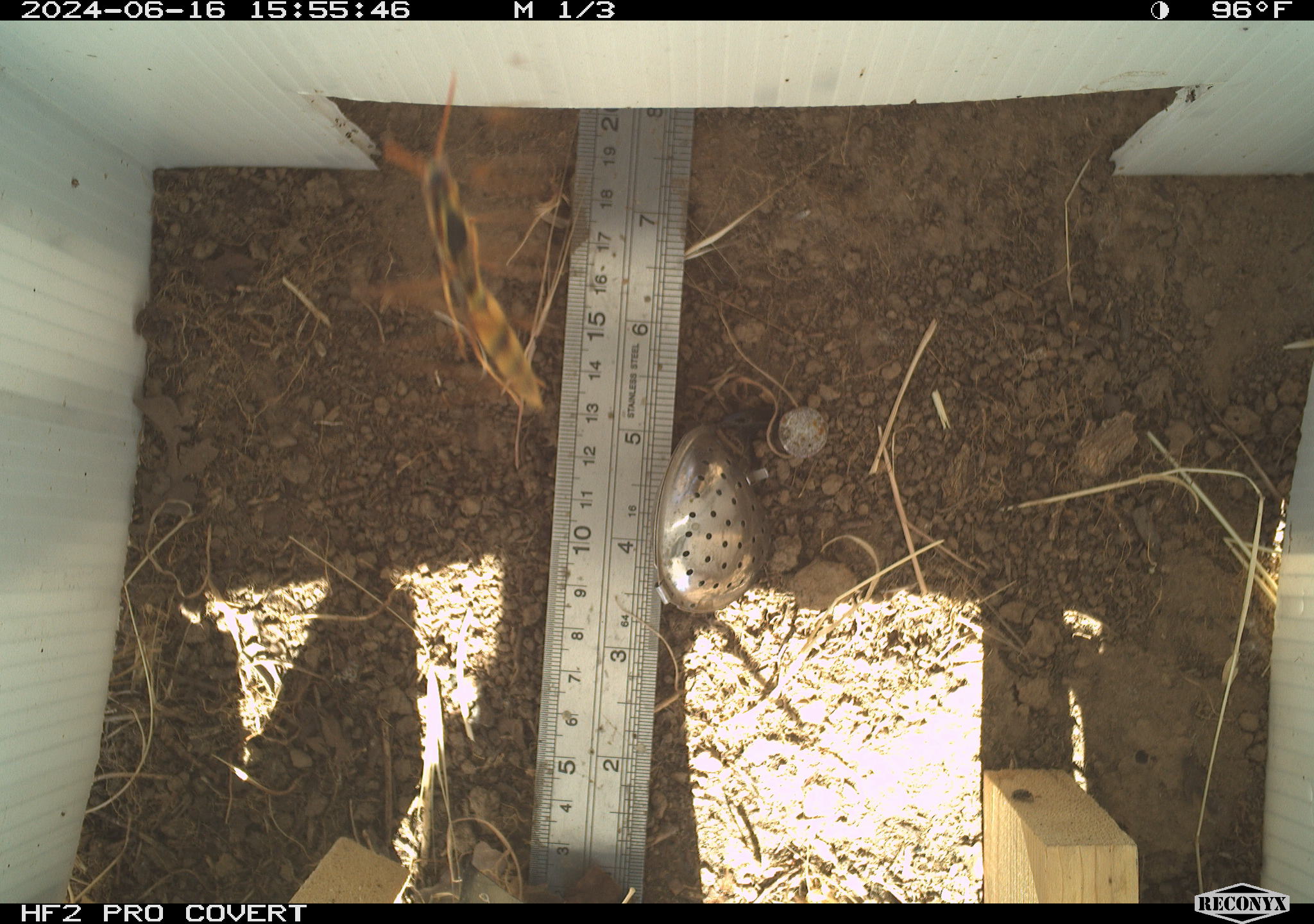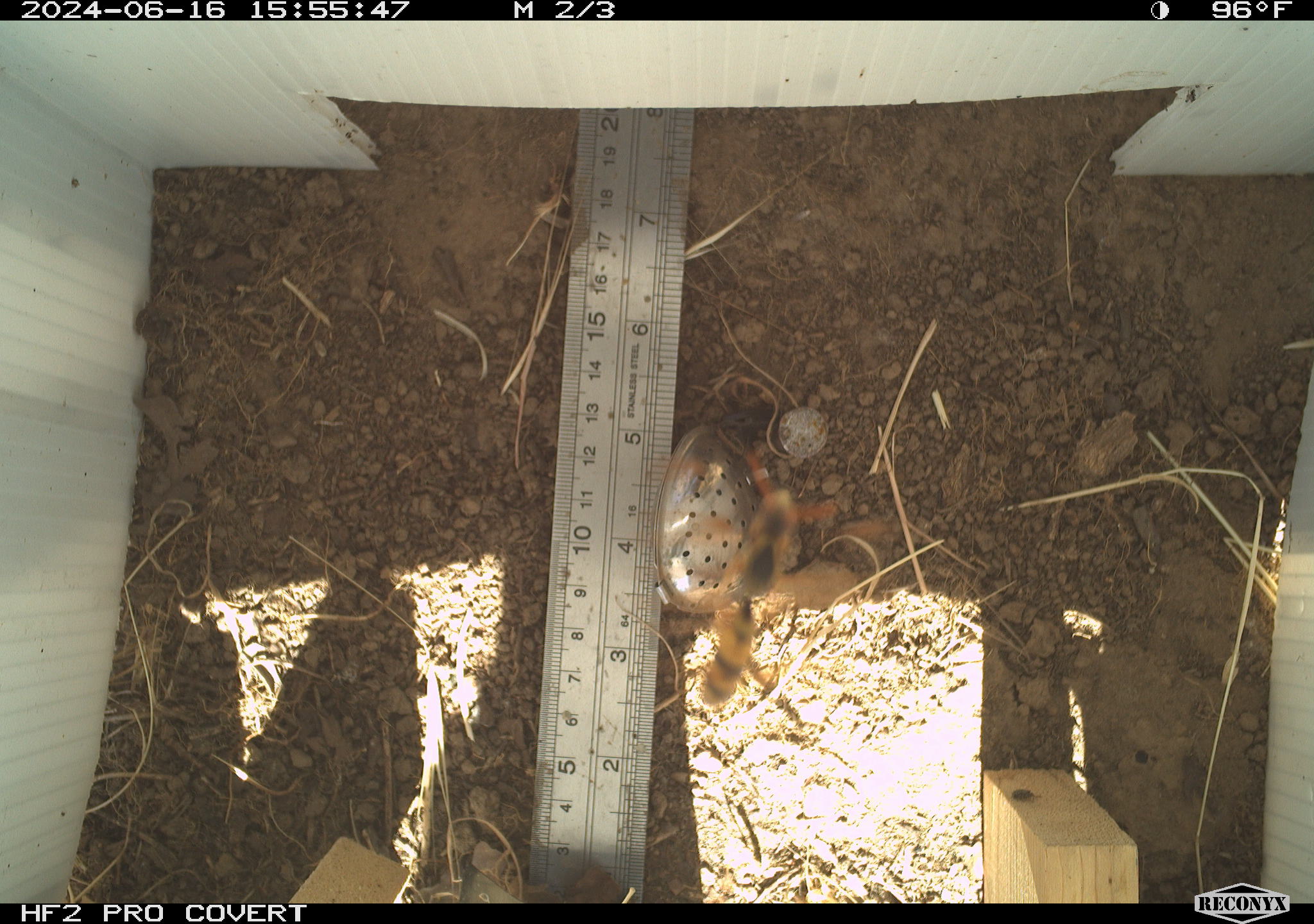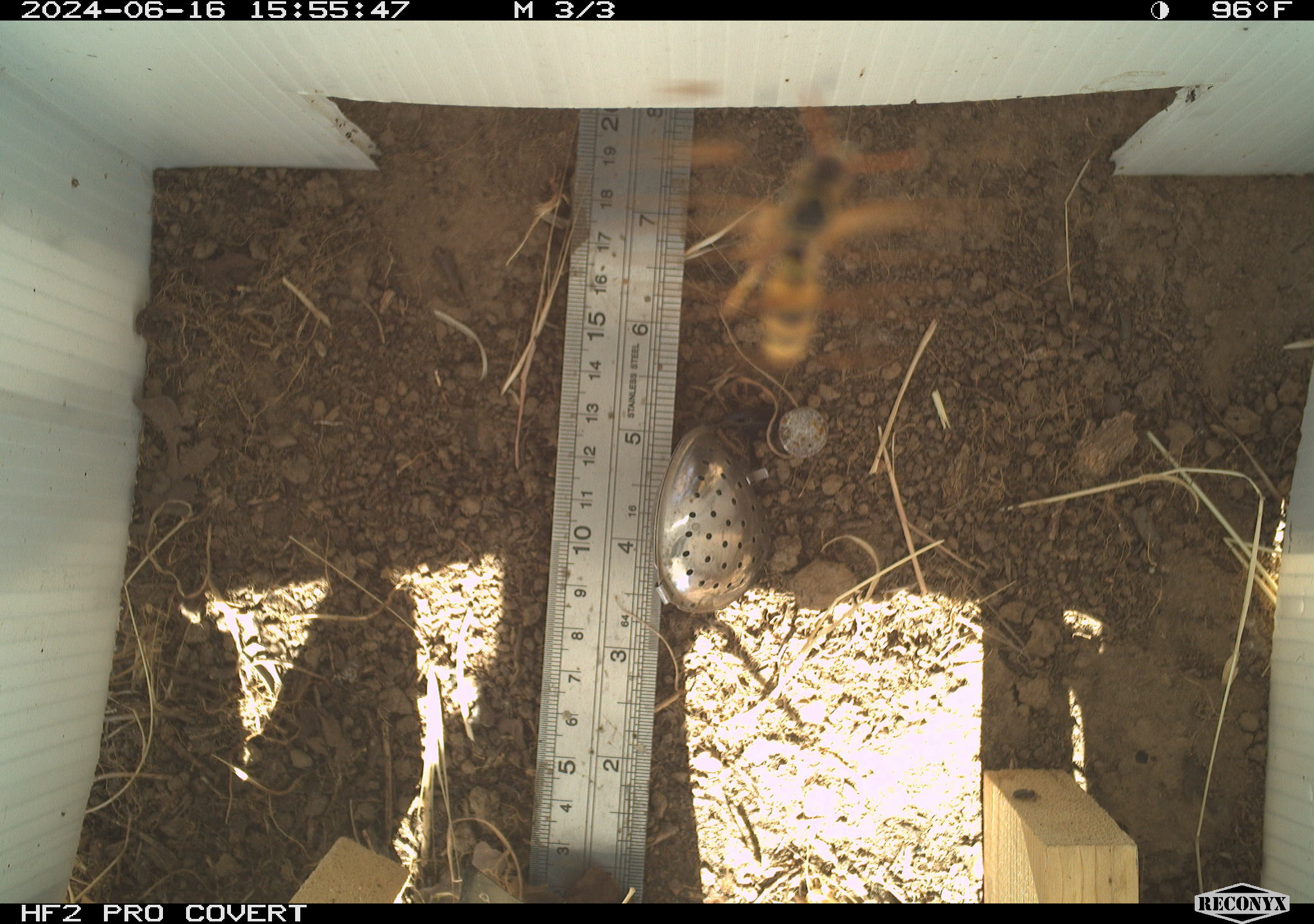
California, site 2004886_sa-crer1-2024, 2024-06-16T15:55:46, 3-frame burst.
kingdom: Animalia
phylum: Arthropoda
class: Insecta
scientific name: Insecta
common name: insect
Insect (Insecta).